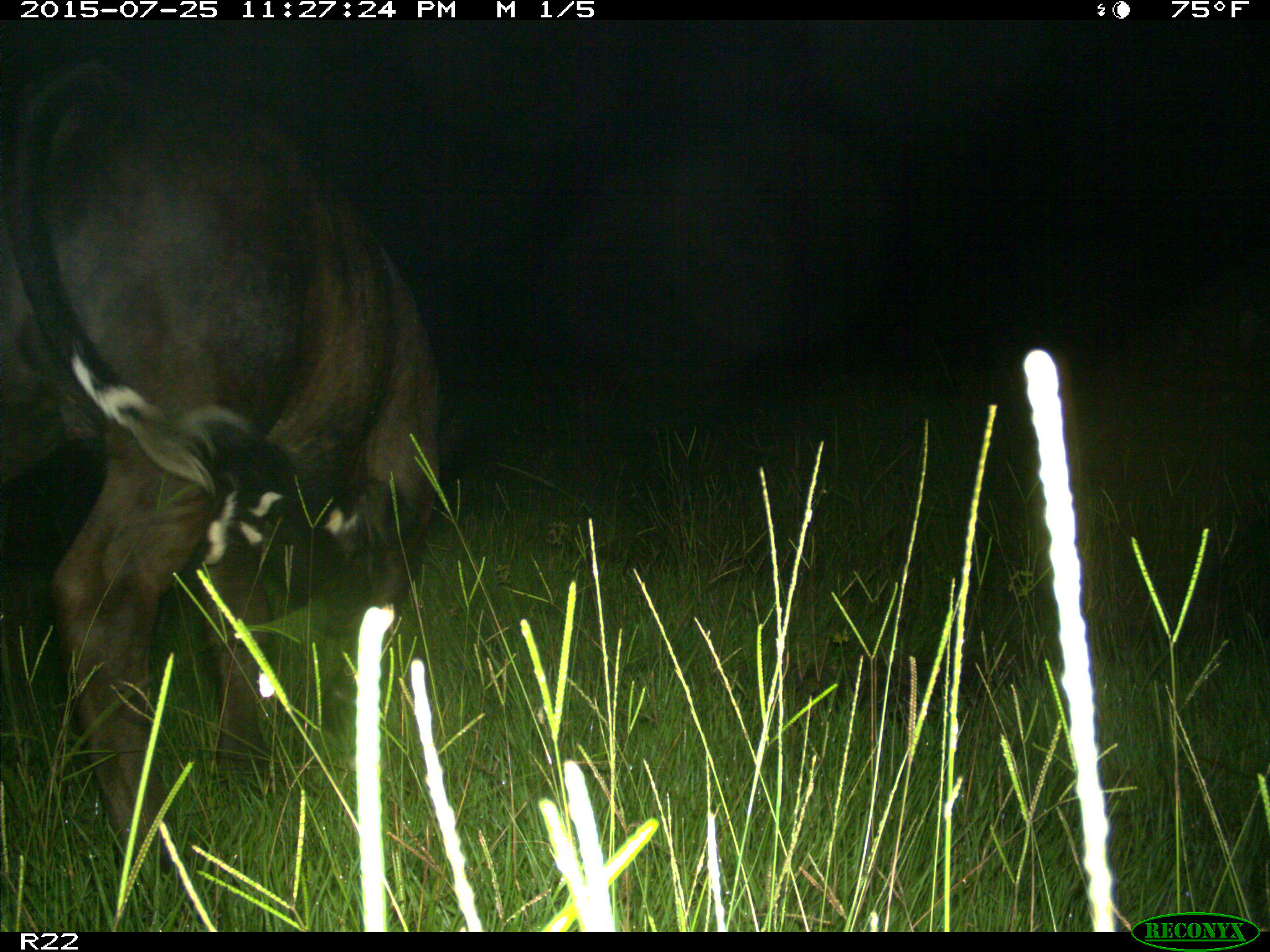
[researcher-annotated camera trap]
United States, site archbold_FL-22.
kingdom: Animalia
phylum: Chordata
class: Mammalia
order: Artiodactyla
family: Bovidae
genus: Bos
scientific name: Bos taurus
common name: domestic cow